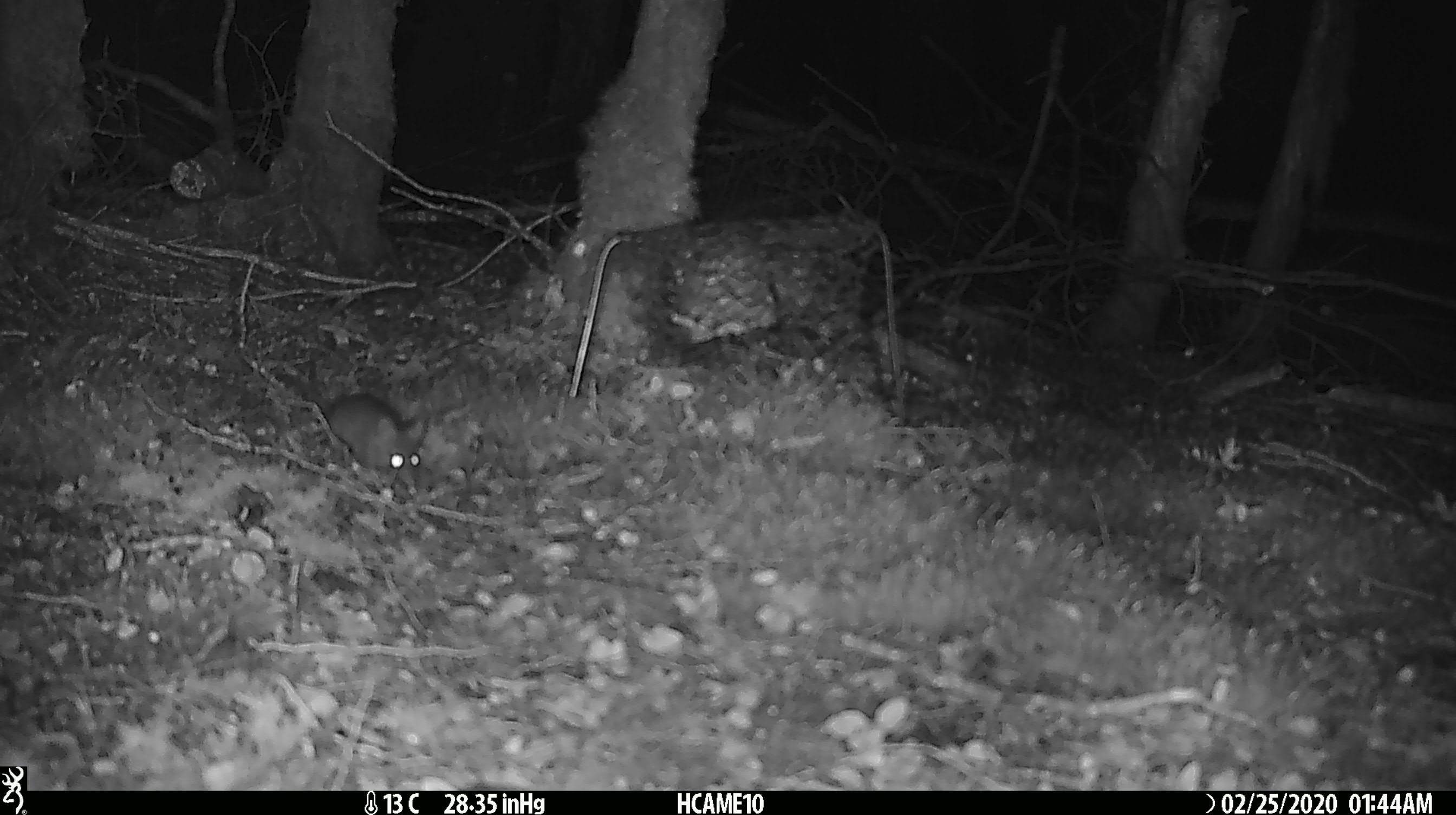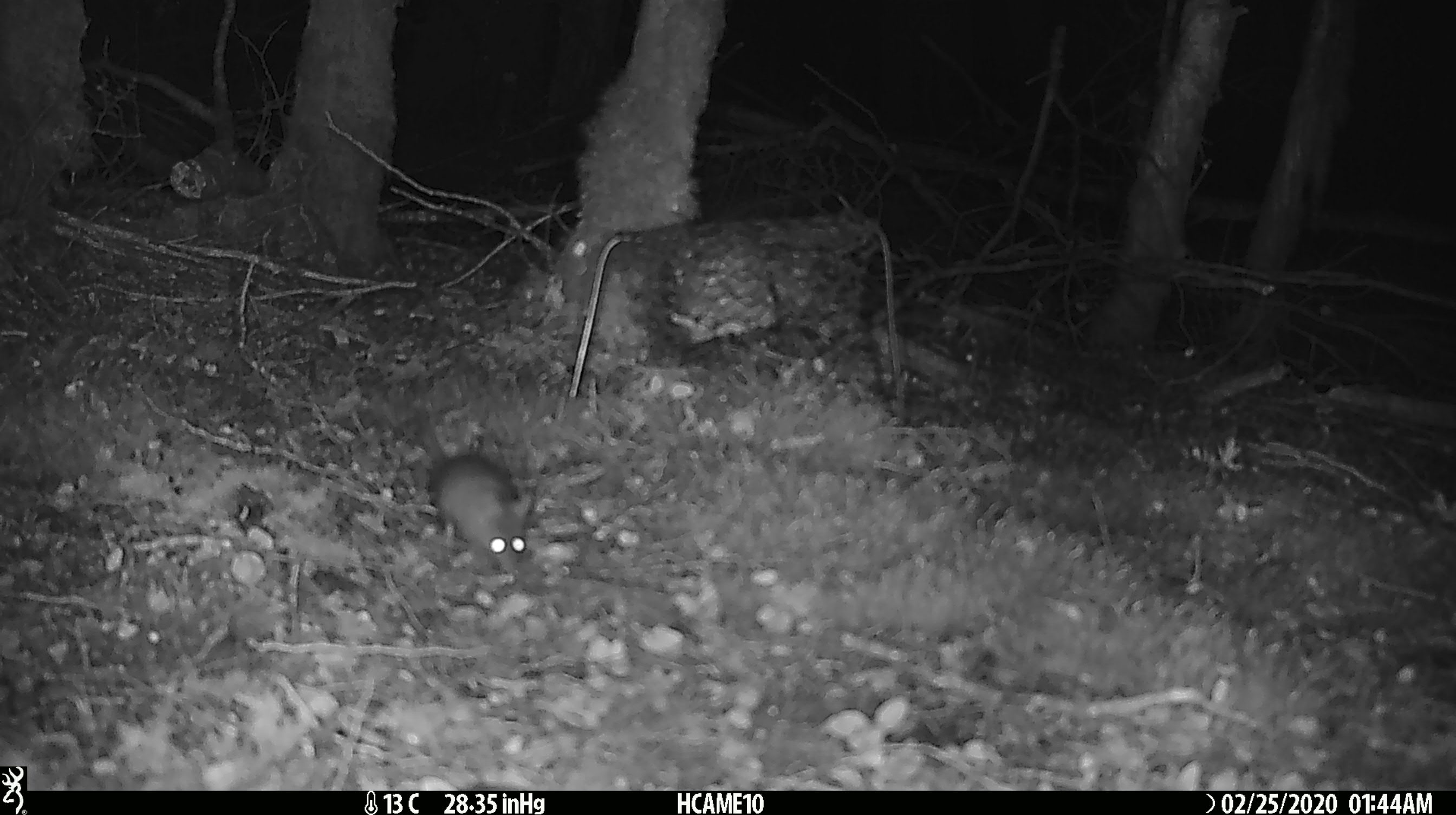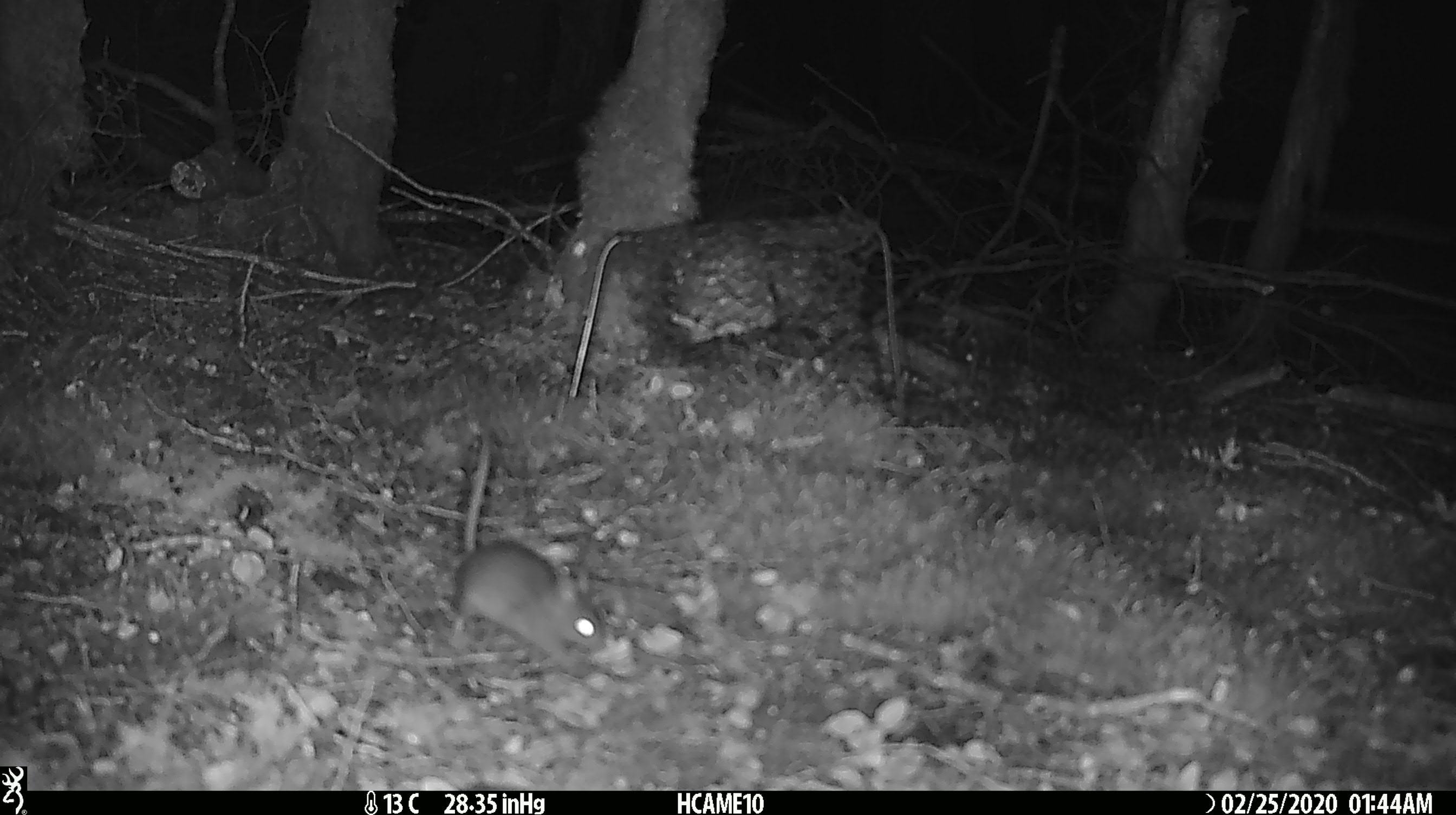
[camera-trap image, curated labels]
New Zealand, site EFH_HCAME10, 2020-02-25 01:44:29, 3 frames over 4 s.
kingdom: Animalia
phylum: Chordata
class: Mammalia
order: Rodentia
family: Muridae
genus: Mus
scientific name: Mus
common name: mouse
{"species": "mouse (Mus)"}